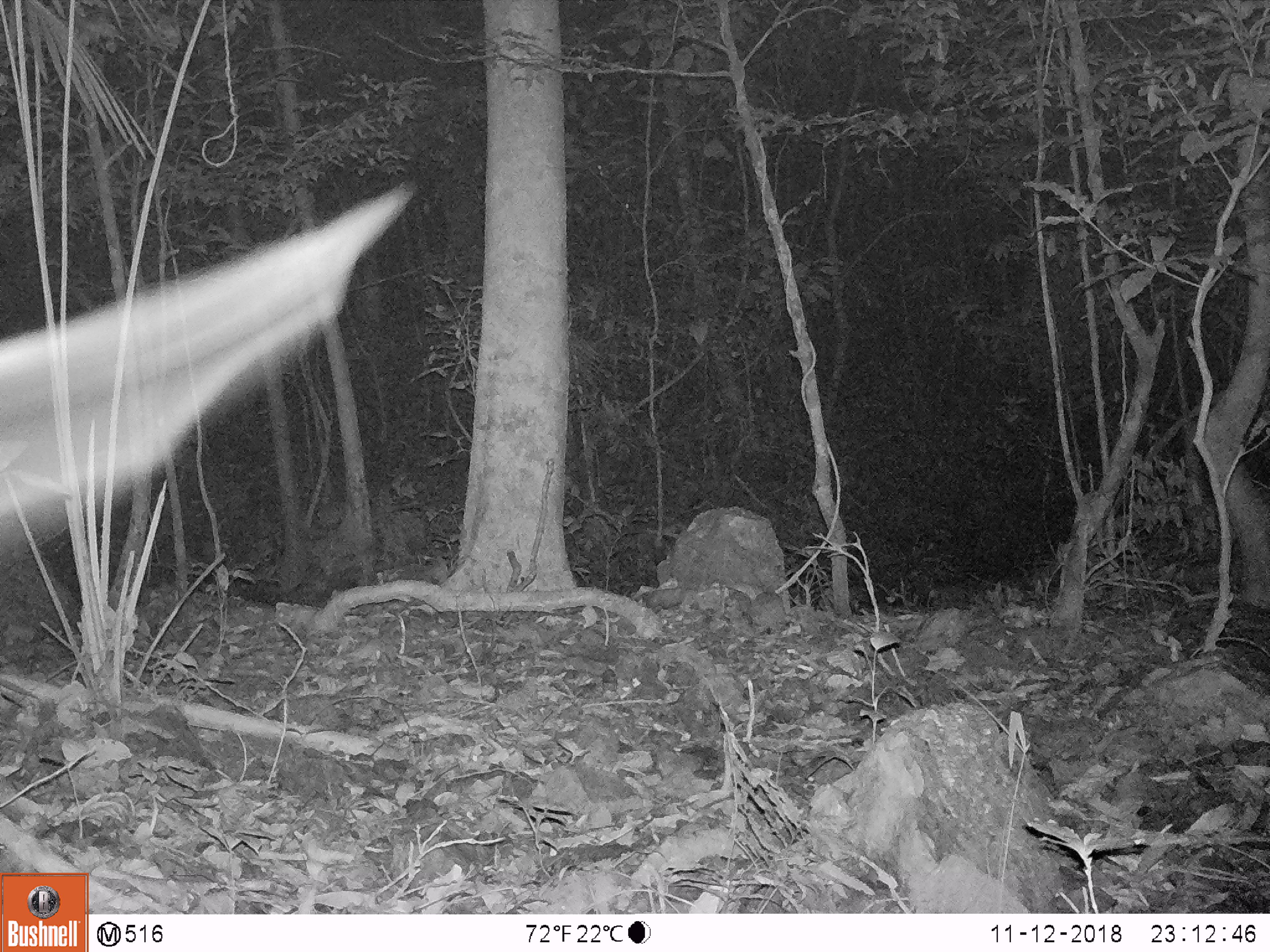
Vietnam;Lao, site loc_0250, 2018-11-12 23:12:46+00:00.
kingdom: Animalia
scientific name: Animalia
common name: animal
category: unidentified animal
Unidentified animal (animal) (Animalia). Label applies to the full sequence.